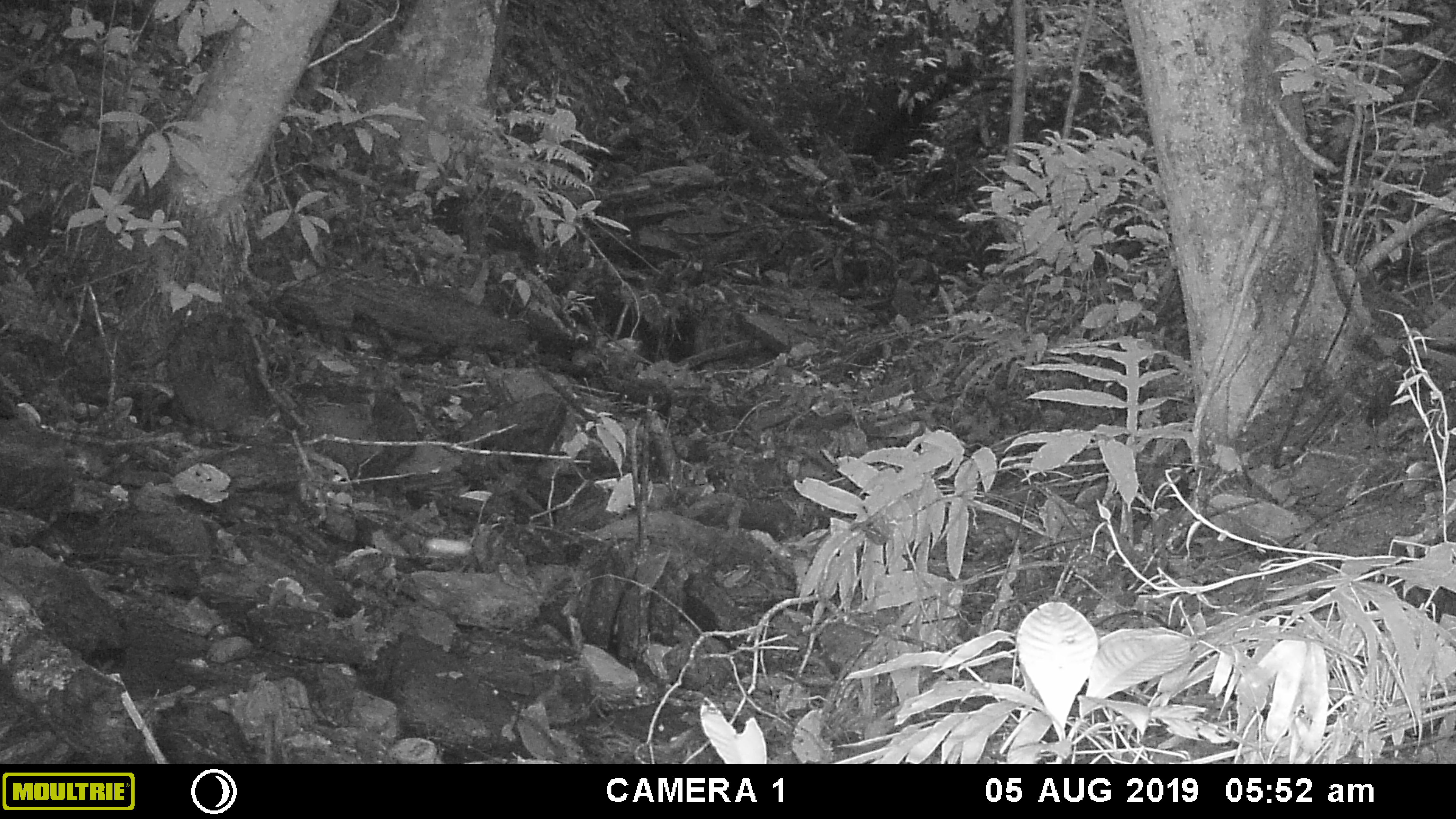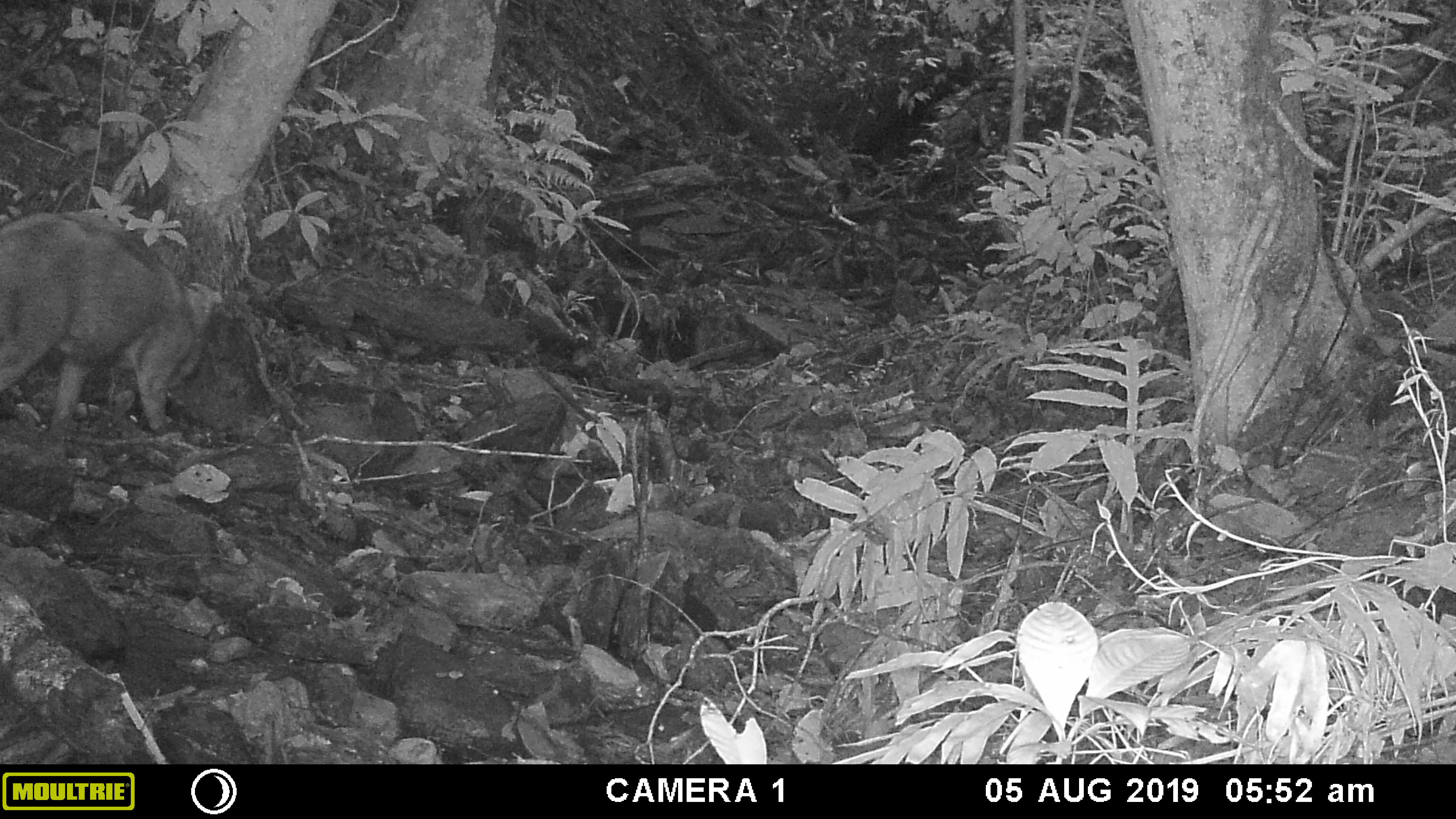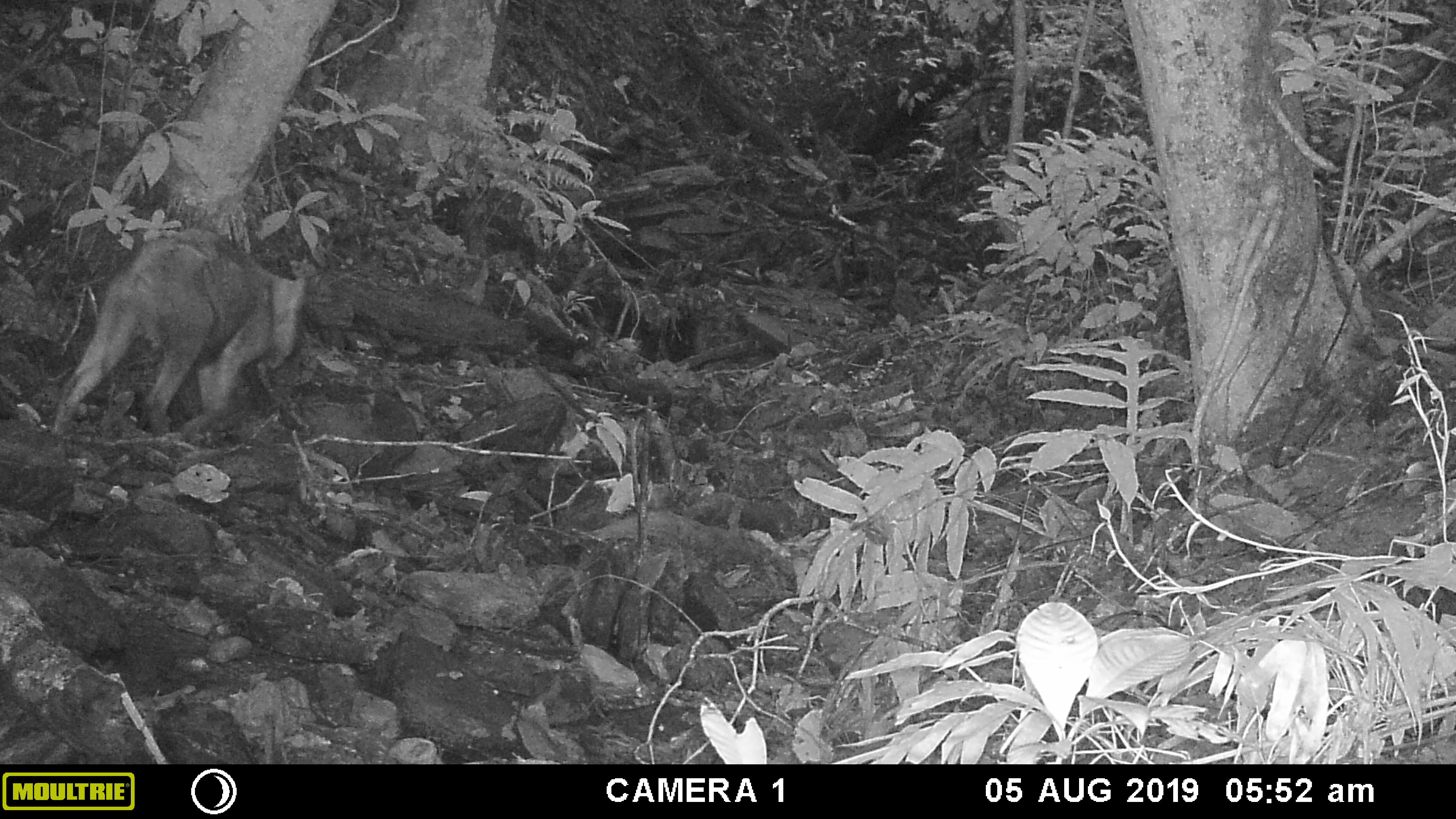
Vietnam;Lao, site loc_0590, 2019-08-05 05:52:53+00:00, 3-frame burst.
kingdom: Animalia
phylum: Chordata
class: Mammalia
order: Artiodactyla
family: Suidae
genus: Sus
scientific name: Sus scrofa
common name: eurasian wild pig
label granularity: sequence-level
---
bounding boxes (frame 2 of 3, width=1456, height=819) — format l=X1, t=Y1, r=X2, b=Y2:
eurasian wild pig: l=0, t=209, r=223, b=445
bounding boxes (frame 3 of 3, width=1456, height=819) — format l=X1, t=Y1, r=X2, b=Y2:
eurasian wild pig: l=48, t=229, r=306, b=434